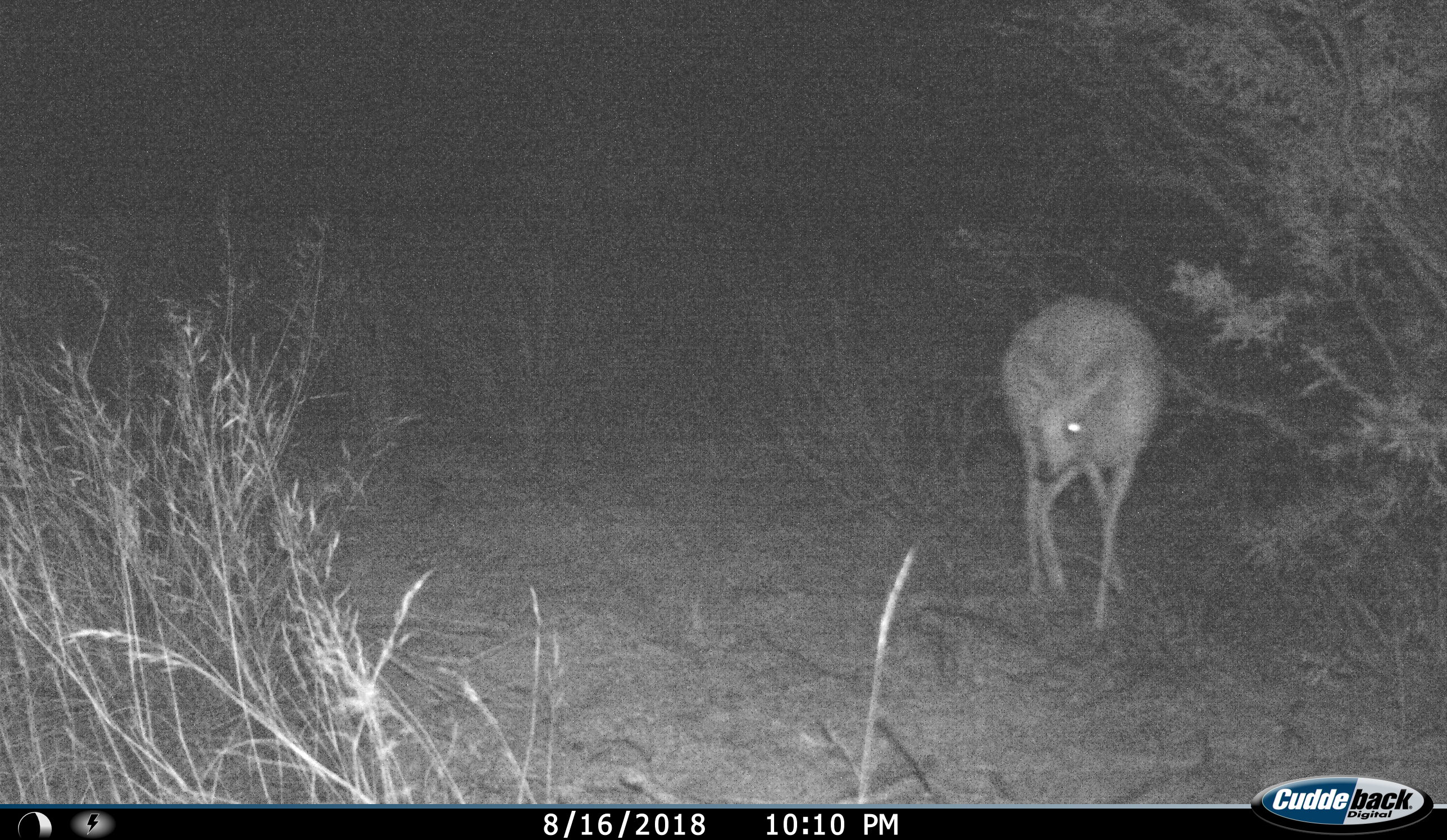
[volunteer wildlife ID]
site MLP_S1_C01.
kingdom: Animalia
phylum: Chordata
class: Mammalia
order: Artiodactyla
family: Bovidae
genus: Raphicerus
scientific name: Raphicerus campestris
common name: steenbok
Steenbok (Raphicerus campestris), count 1. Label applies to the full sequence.